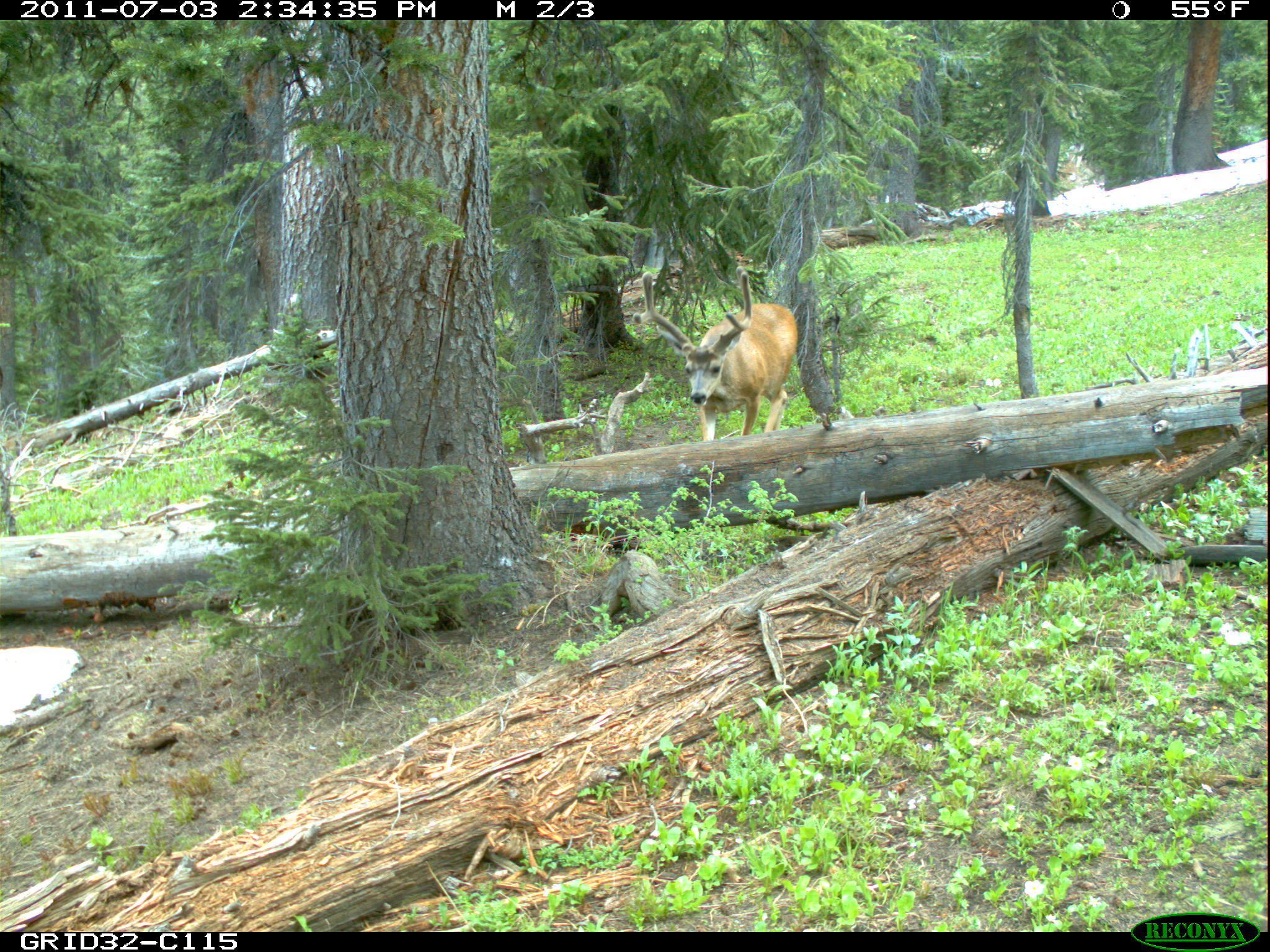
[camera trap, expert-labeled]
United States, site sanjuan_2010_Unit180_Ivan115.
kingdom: Animalia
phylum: Chordata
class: Mammalia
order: Artiodactyla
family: Cervidae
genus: Odocoileus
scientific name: Odocoileus hemionus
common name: mule deer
Odocoileus hemionus (mule deer).